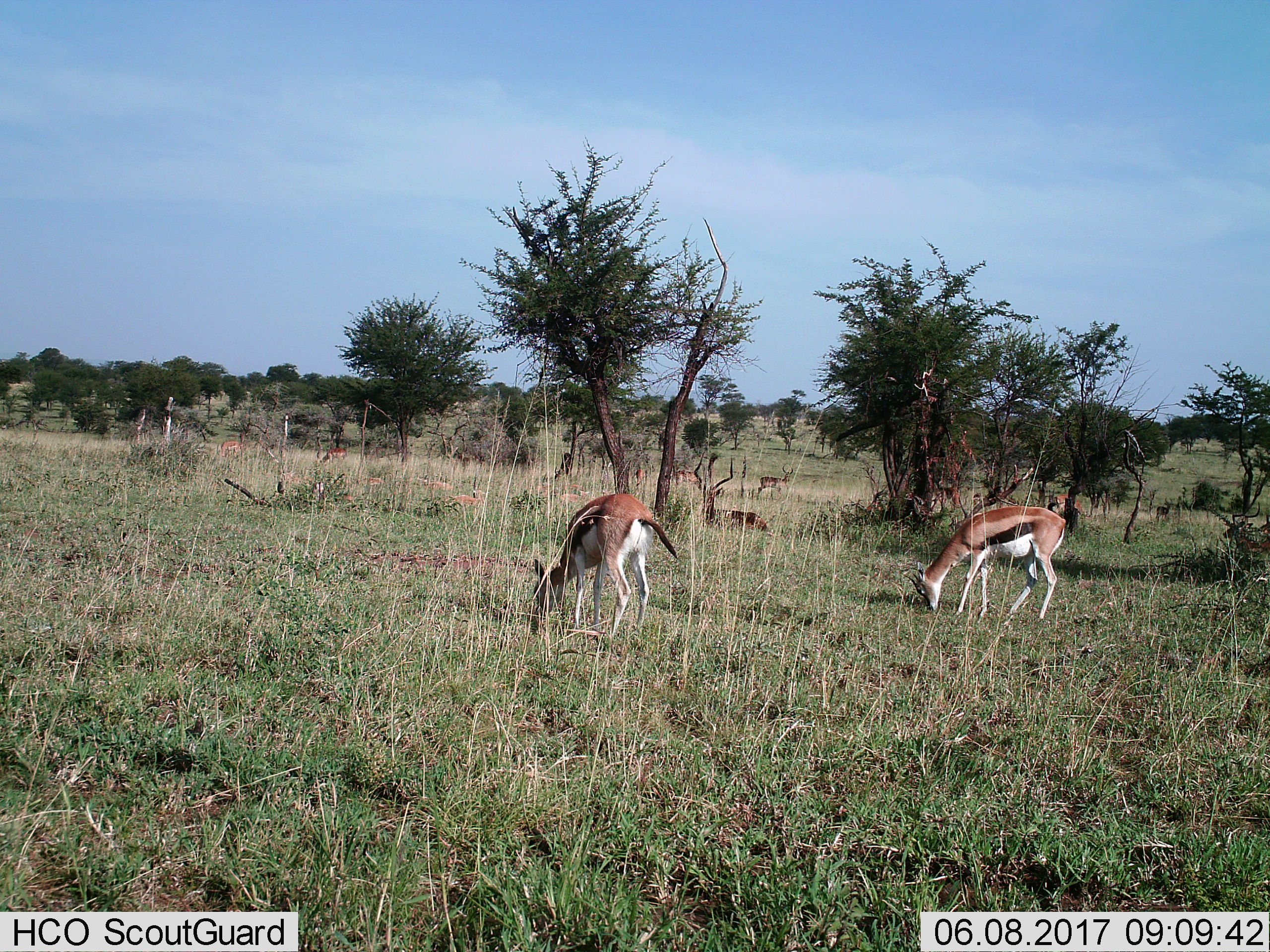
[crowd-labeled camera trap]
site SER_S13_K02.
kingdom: Animalia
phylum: Chordata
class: Mammalia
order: Artiodactyla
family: Bovidae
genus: Eudorcas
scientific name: Eudorcas thomsonii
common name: thomson's gazelle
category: gazellethomsons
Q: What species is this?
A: Gazellethomsons (thomson's gazelle) (Eudorcas thomsonii).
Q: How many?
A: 2.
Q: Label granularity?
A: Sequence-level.